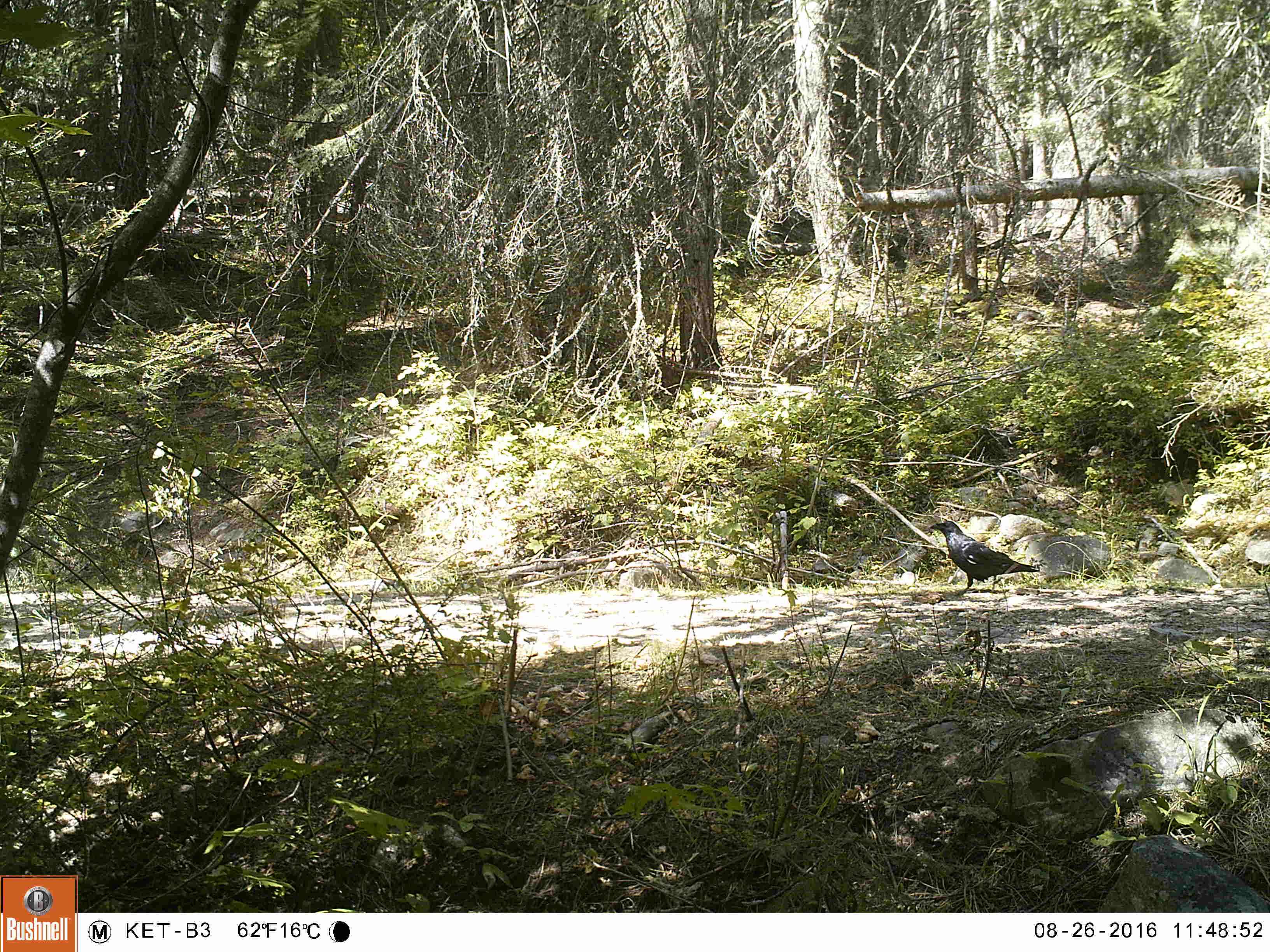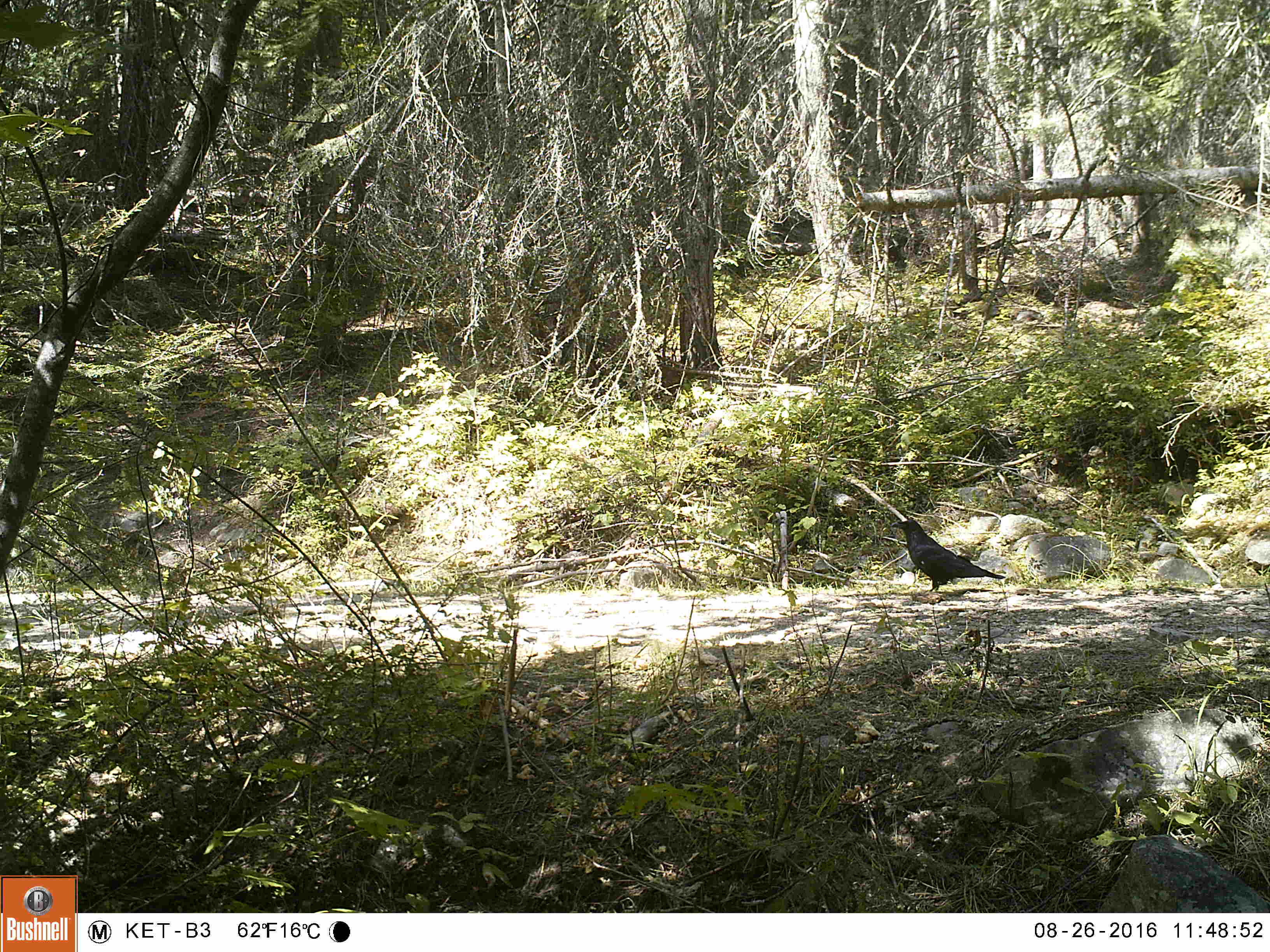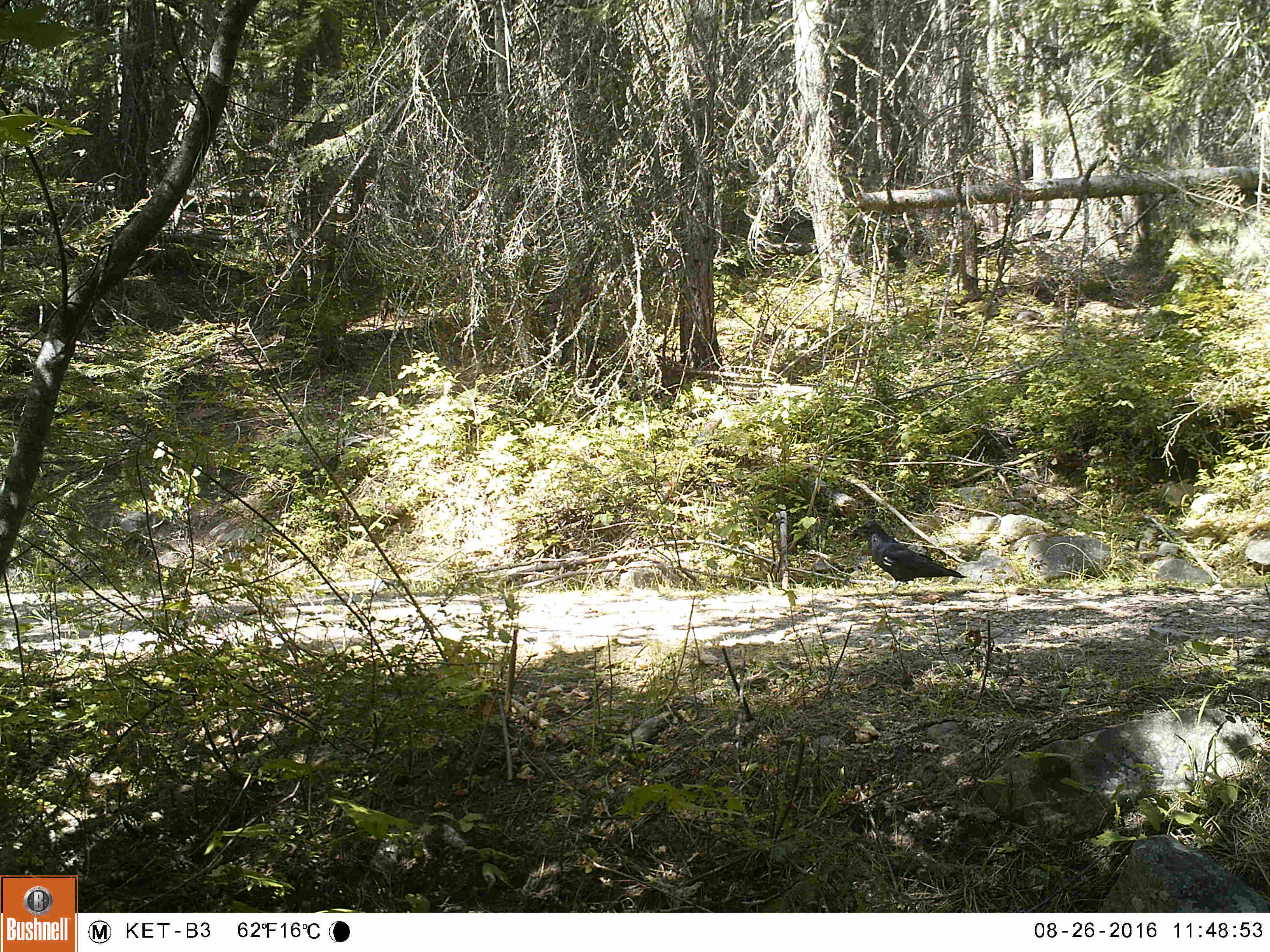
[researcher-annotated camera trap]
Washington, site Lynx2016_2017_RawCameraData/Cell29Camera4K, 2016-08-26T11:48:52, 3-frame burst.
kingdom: Animalia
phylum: Chordata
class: Aves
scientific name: Aves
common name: birds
Aves (birds). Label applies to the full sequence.